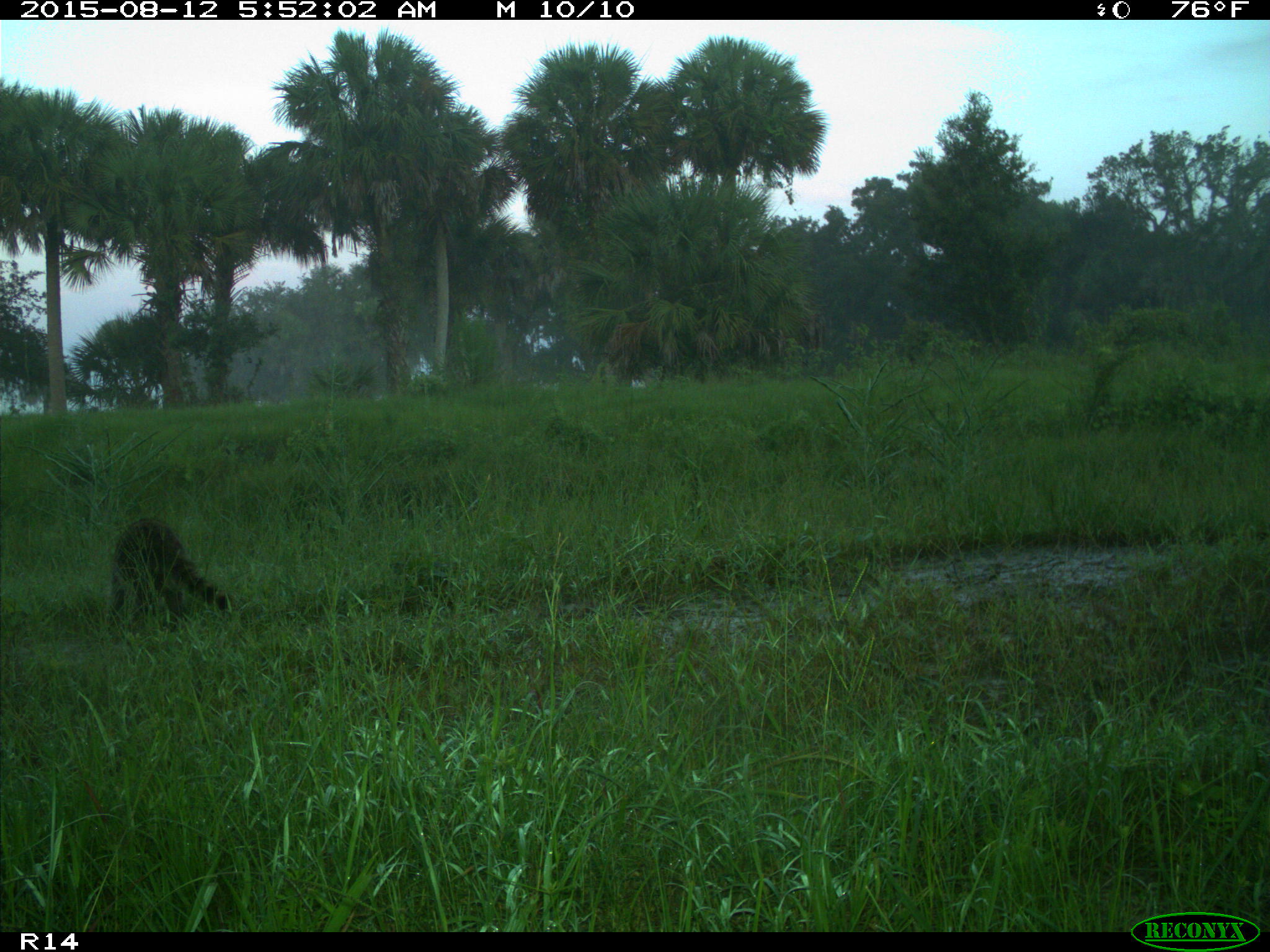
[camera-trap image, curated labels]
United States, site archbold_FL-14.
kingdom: Animalia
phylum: Chordata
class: Mammalia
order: Carnivora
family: Procyonidae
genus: Procyon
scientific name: Procyon lotor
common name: common raccoon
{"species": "Procyon lotor (common raccoon)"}